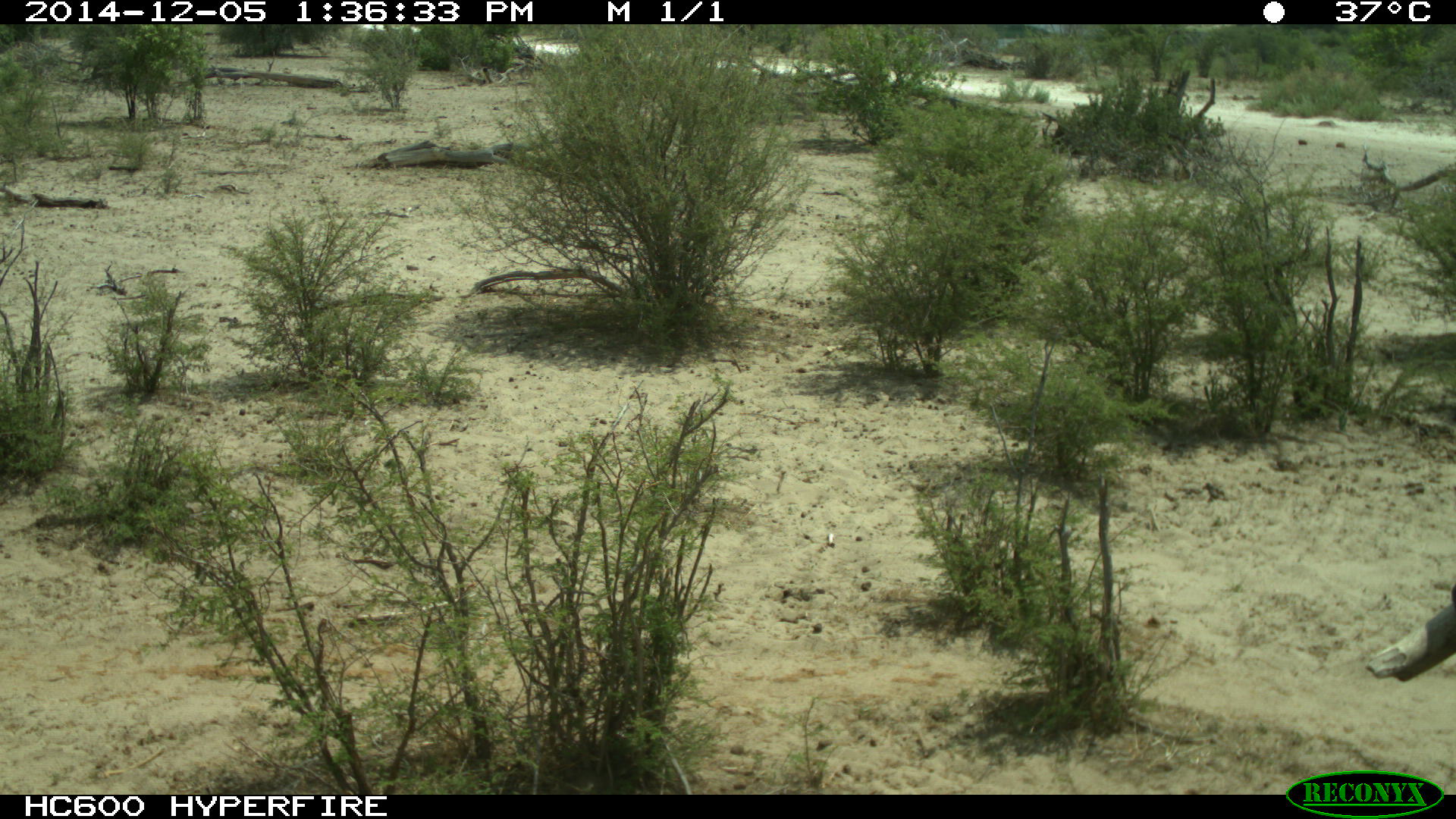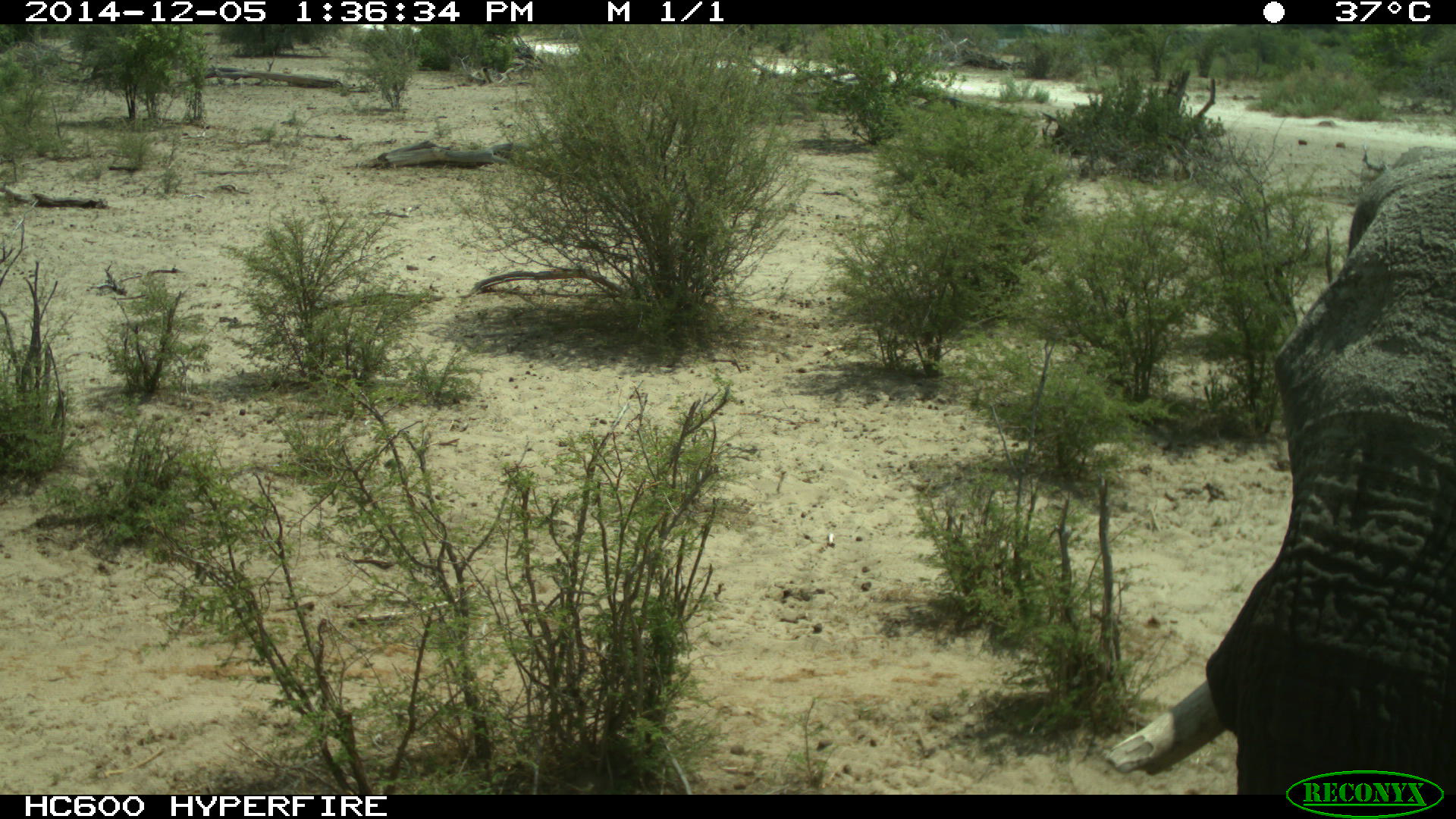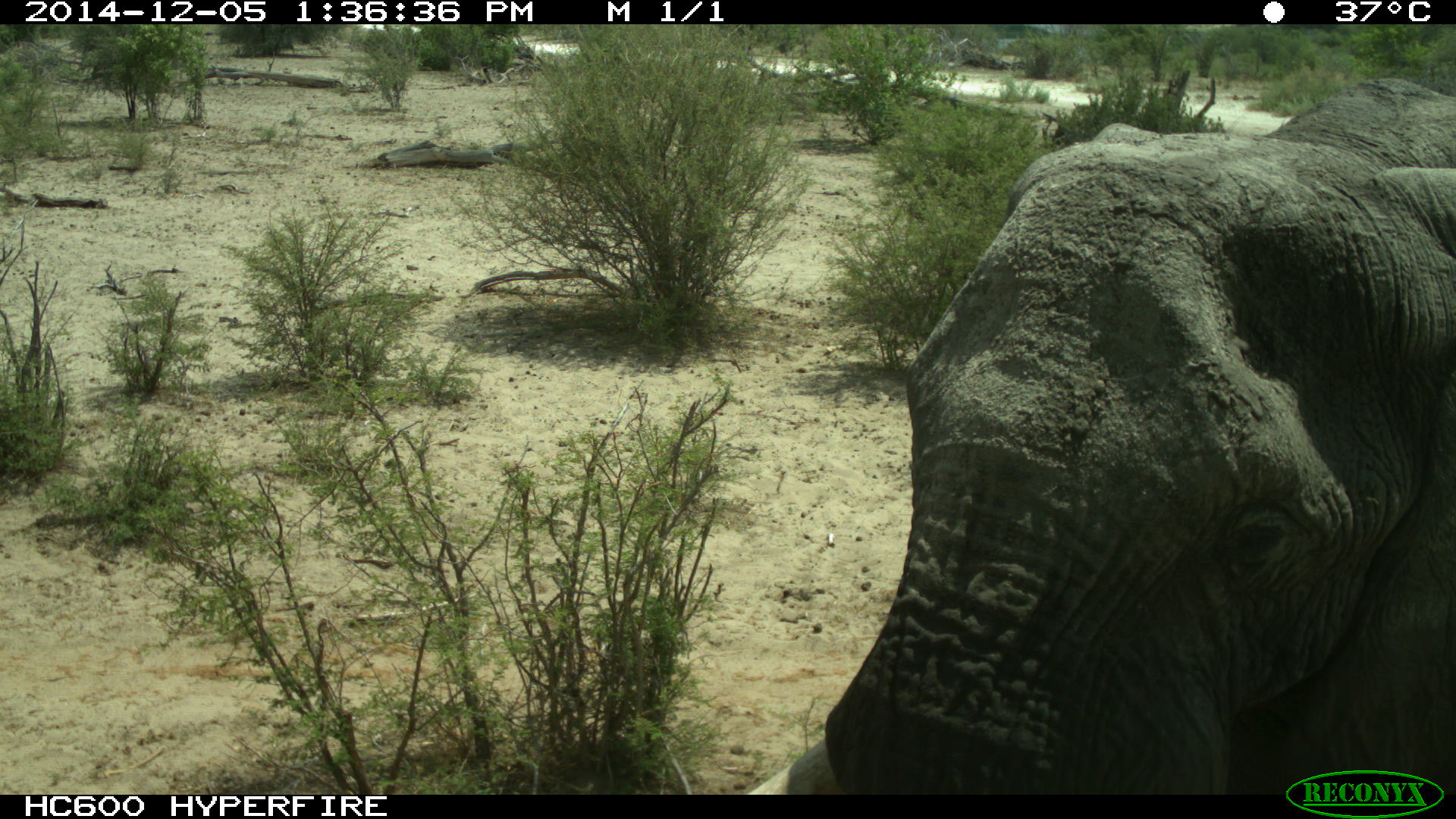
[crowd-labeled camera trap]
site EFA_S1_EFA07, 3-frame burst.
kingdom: Animalia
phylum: Chordata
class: Mammalia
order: Proboscidea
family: Elephantidae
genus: Loxodonta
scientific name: Loxodonta africana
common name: african bush elephant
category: elephant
Elephant (african bush elephant) (Loxodonta africana), count 1. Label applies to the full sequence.